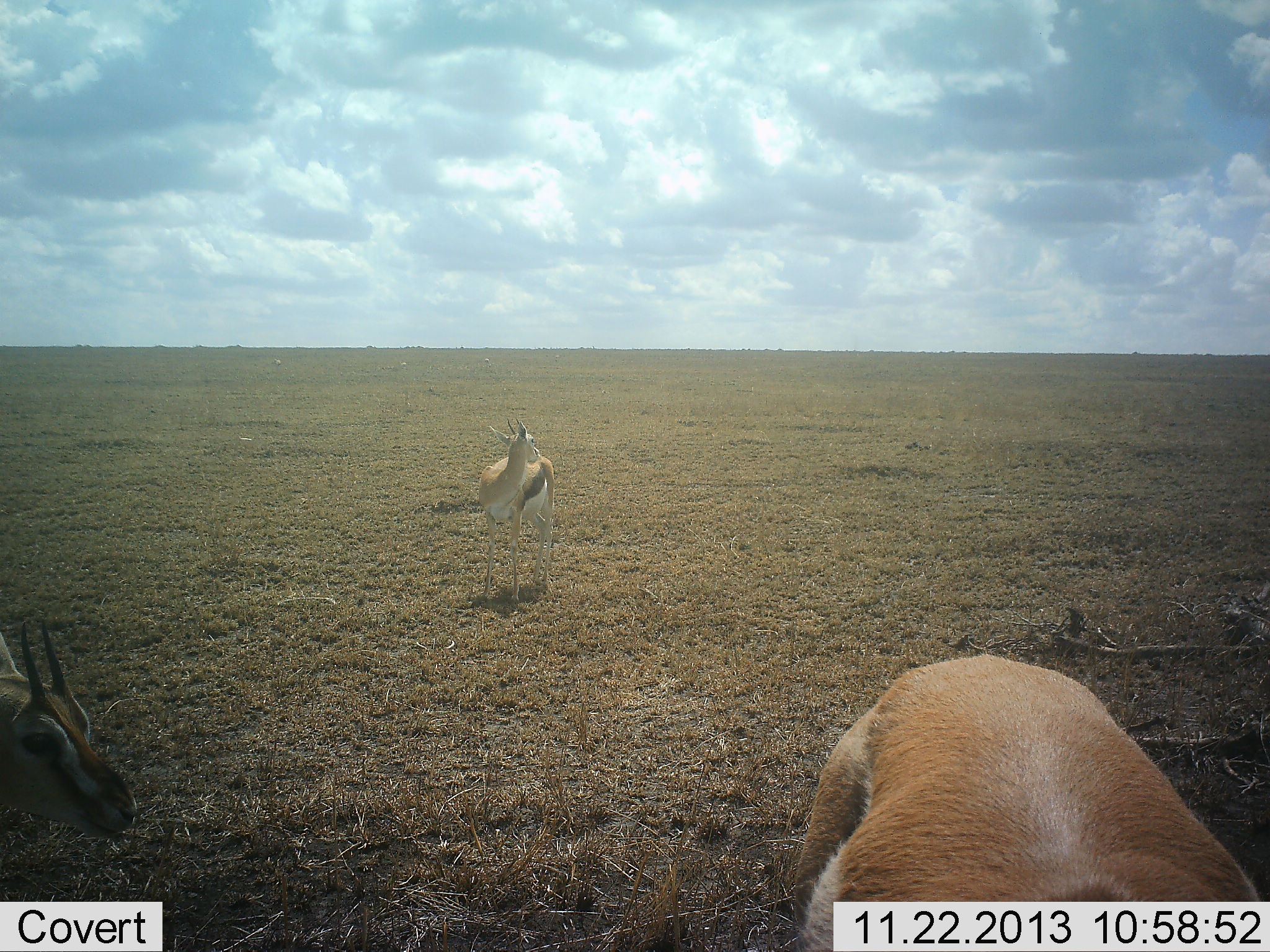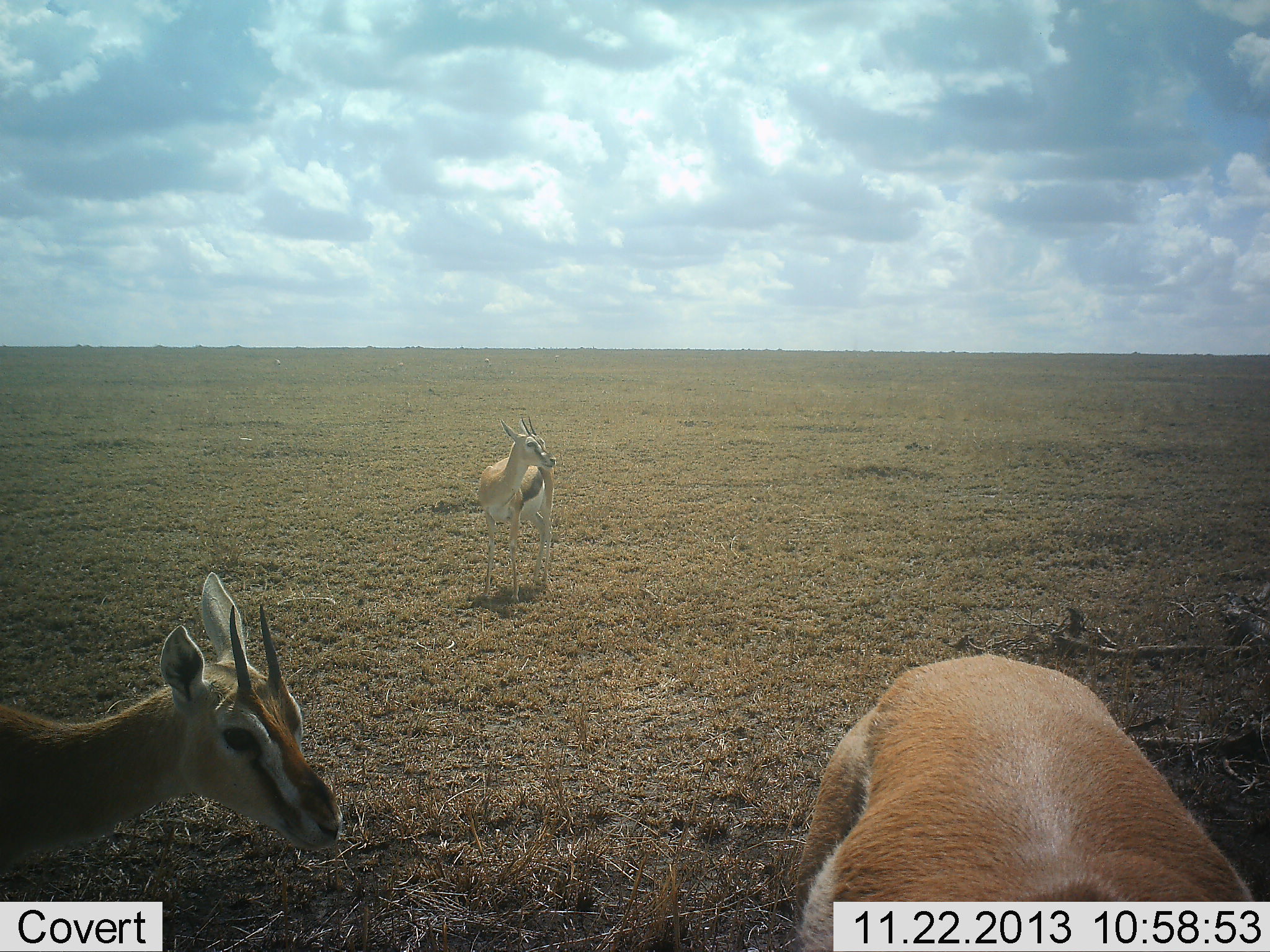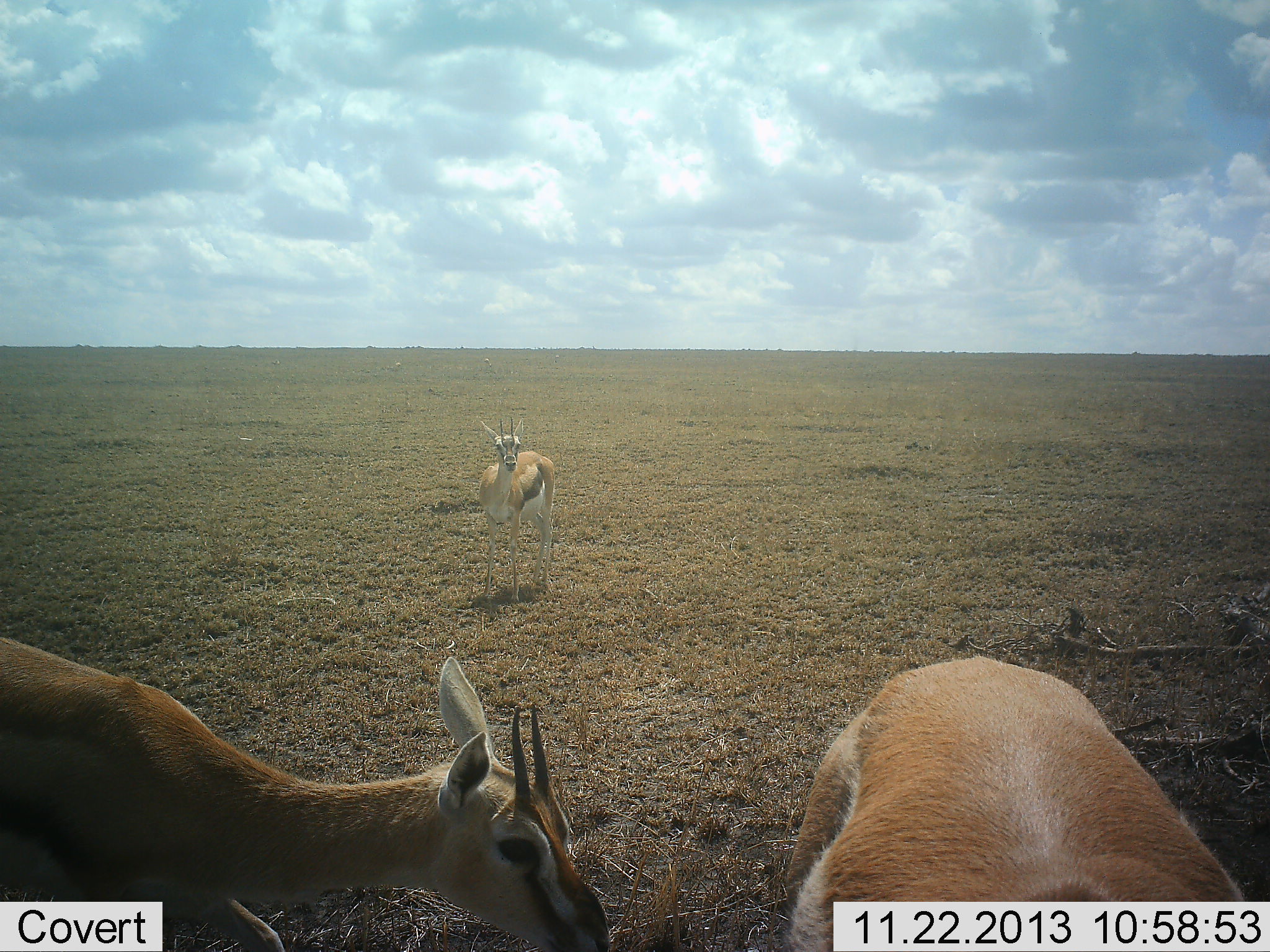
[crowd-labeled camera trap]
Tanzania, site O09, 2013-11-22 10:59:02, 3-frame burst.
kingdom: Animalia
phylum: Chordata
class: Mammalia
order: Artiodactyla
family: Bovidae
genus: Eudorcas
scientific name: Eudorcas thomsonii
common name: thomson's gazelle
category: gazellethomsons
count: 3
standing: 90%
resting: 10%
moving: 0%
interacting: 0%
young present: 0%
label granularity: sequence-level